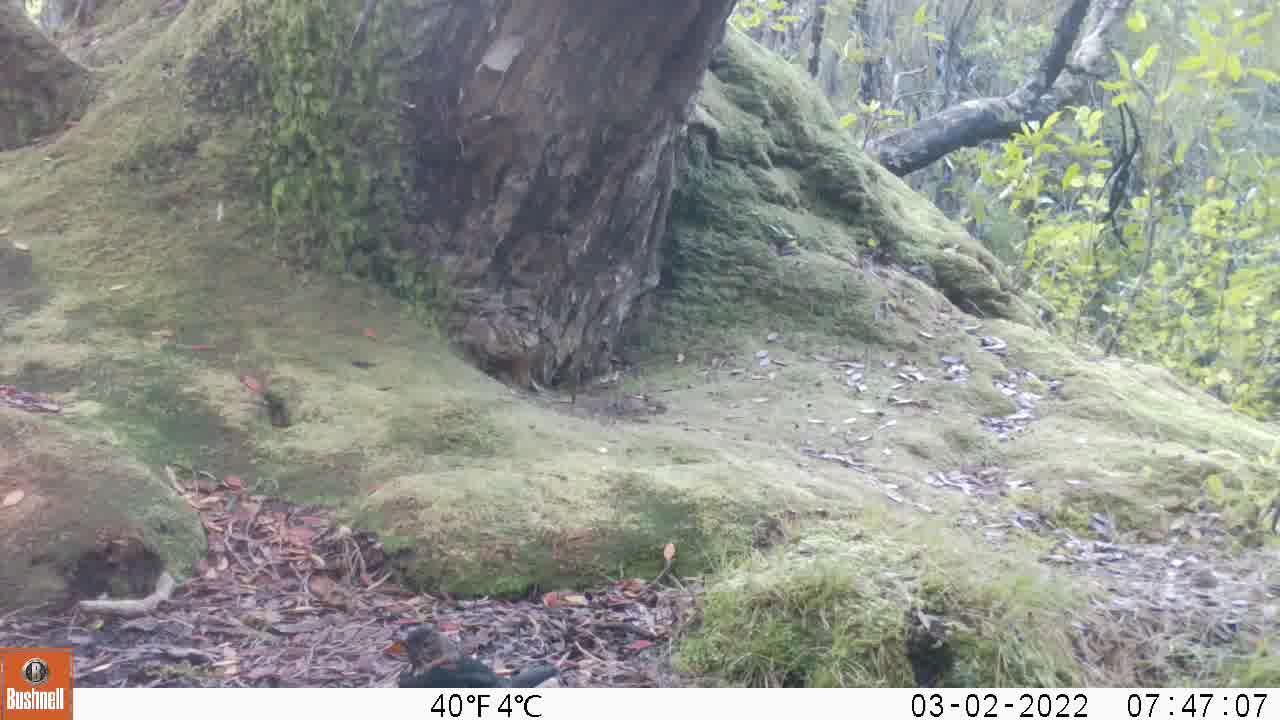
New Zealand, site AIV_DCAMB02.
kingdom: Animalia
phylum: Chordata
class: Aves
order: Passeriformes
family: Turdidae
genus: Turdus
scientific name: Turdus merula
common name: eurasian blackbird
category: blackbird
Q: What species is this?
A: Blackbird (eurasian blackbird) (Turdus merula).